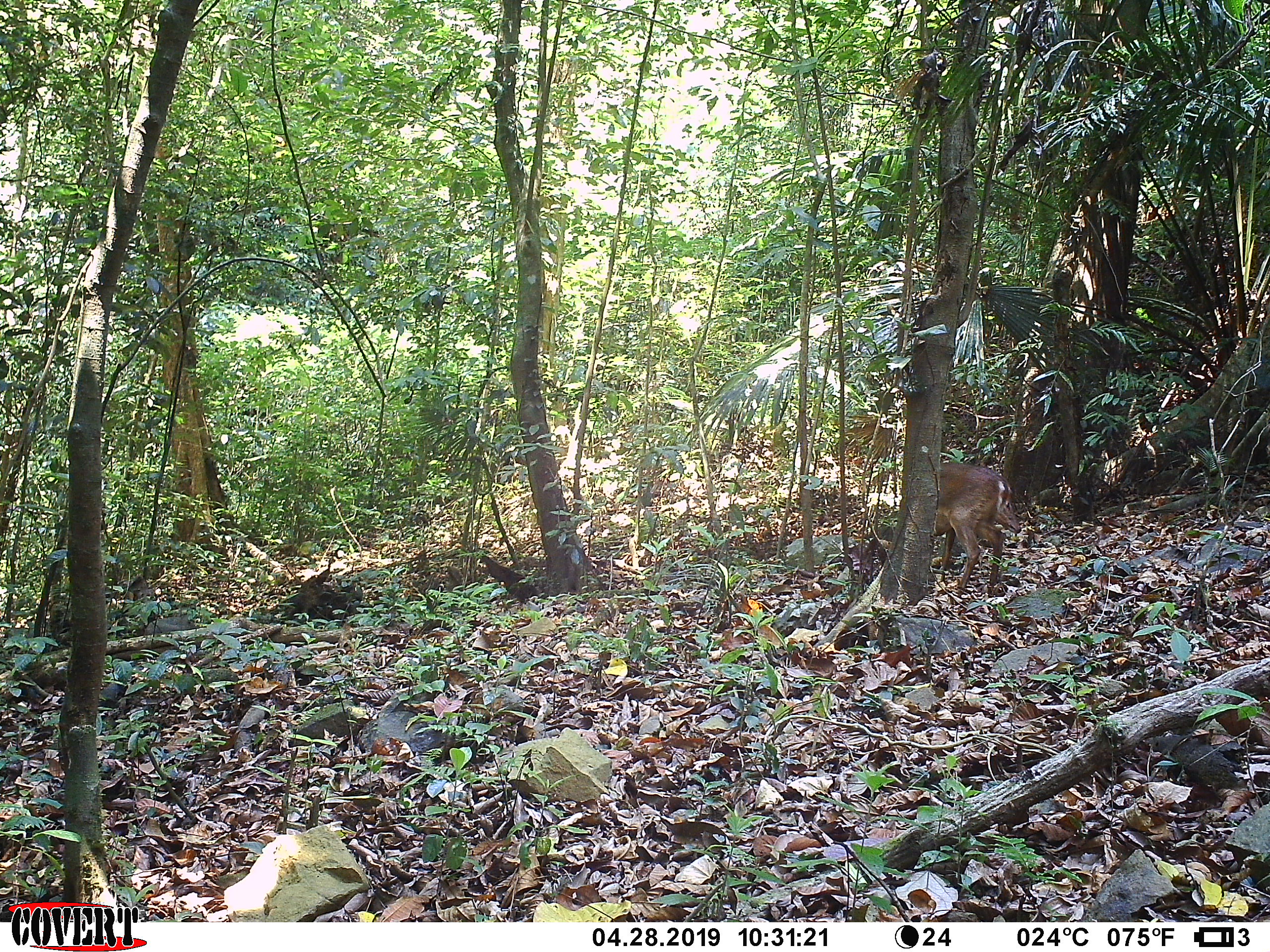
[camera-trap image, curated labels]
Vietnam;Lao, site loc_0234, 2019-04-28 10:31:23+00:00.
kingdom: Animalia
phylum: Chordata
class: Mammalia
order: Artiodactyla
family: Cervidae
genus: Muntiacus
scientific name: Muntiacus vuquangensis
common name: large-antlered muntjac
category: large antlered muntjac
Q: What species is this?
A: Large antlered muntjac (large-antlered muntjac) (Muntiacus vuquangensis).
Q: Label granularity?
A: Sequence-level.